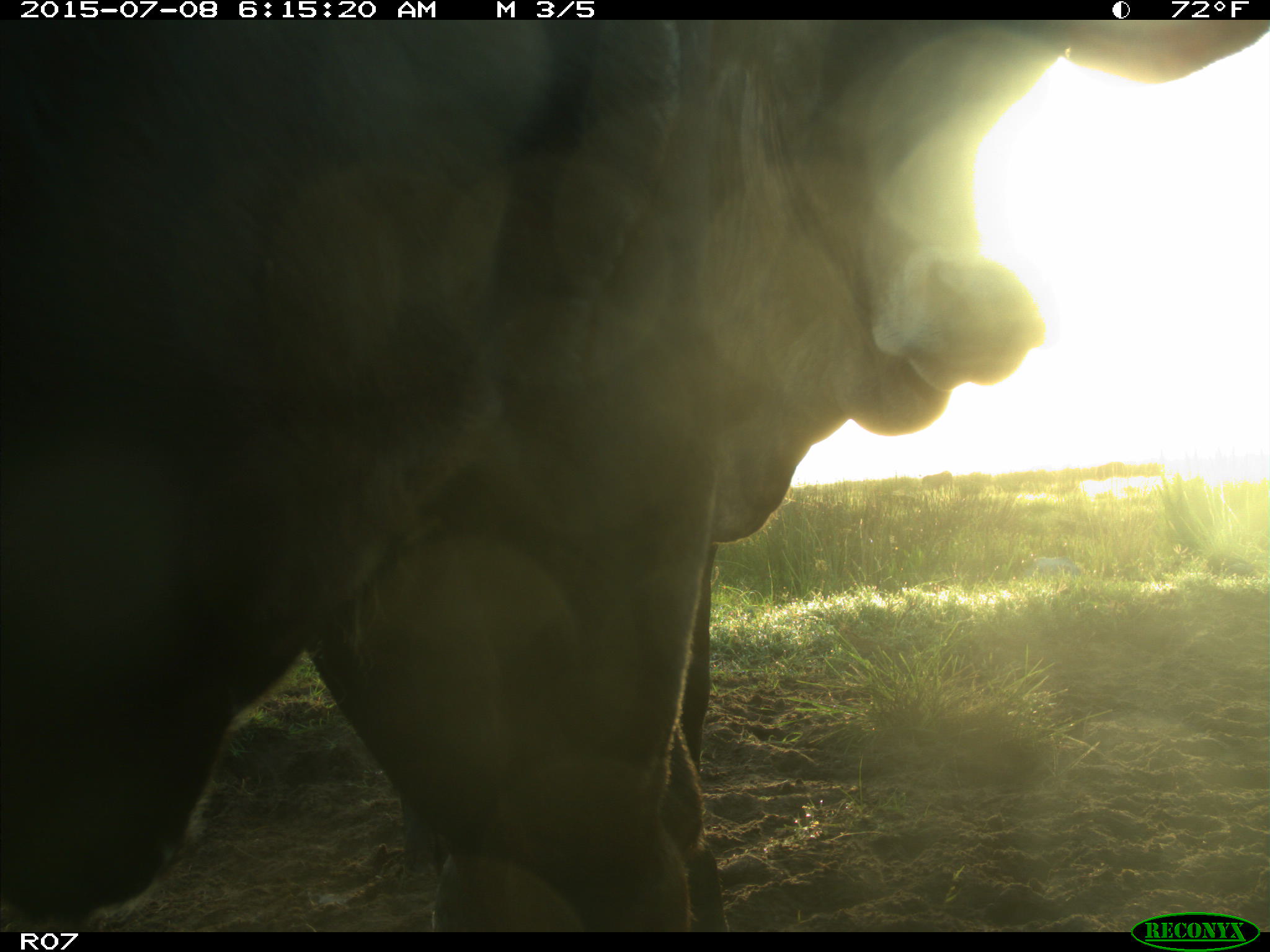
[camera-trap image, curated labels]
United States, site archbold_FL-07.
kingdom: Animalia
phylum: Chordata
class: Mammalia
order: Artiodactyla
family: Bovidae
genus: Bos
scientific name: Bos taurus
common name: domestic cow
Bos taurus (domestic cow).